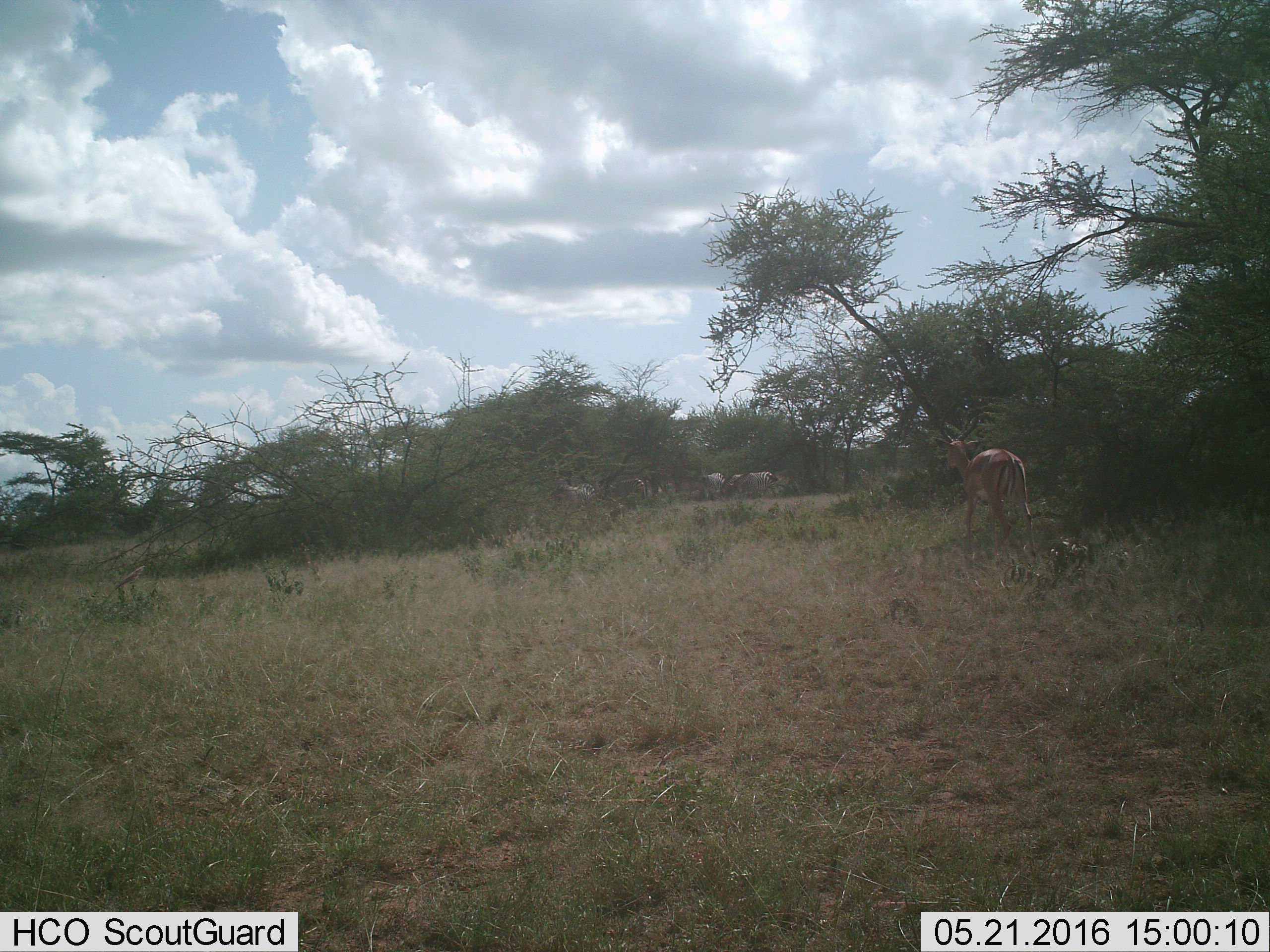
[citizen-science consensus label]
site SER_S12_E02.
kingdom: Animalia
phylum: Chordata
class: Mammalia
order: Artiodactyla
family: Bovidae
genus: Aepyceros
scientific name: Aepyceros melampus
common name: impala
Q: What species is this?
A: Impala (Aepyceros melampus).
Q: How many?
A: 1.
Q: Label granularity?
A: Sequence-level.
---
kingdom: Animalia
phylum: Chordata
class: Mammalia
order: Perissodactyla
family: Equidae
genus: Equus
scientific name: Equus quagga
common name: plains zebra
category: zebraplains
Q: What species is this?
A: Zebraplains (plains zebra) (Equus quagga).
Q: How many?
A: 4.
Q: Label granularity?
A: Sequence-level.